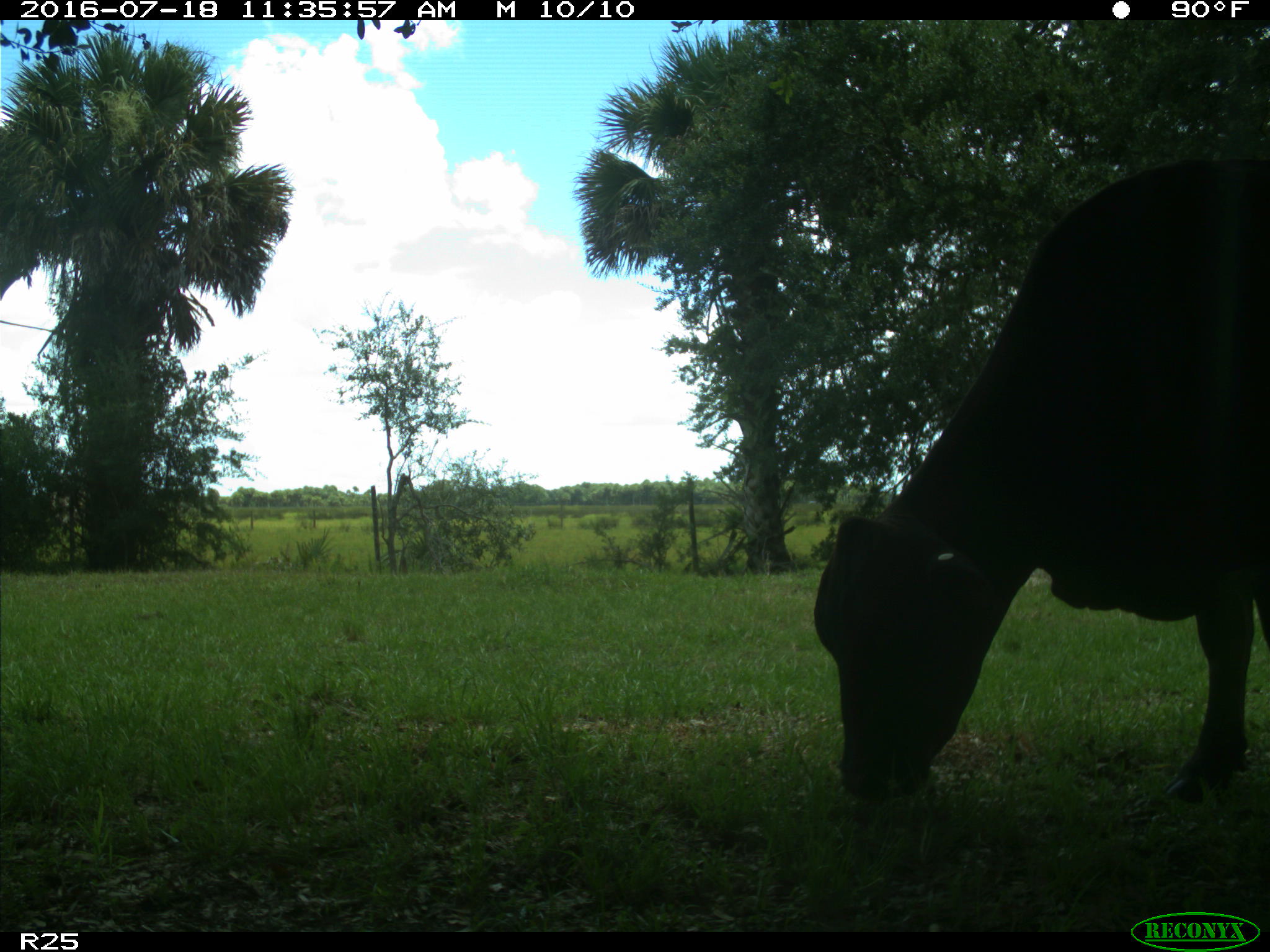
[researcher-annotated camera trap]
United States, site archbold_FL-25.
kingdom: Animalia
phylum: Chordata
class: Mammalia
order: Artiodactyla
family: Bovidae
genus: Bos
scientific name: Bos taurus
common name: domestic cow